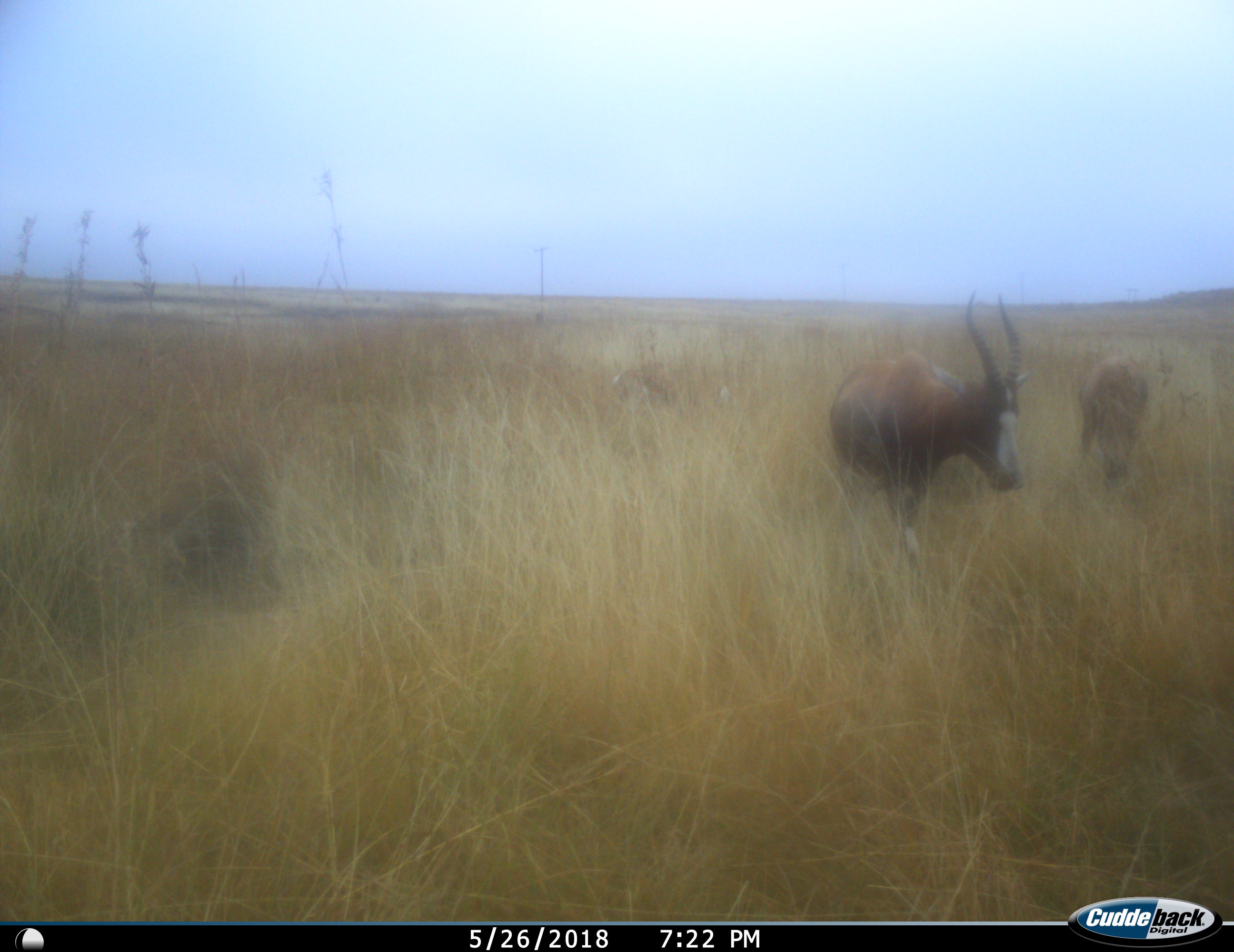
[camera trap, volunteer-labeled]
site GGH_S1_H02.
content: unidentified animal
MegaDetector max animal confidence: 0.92